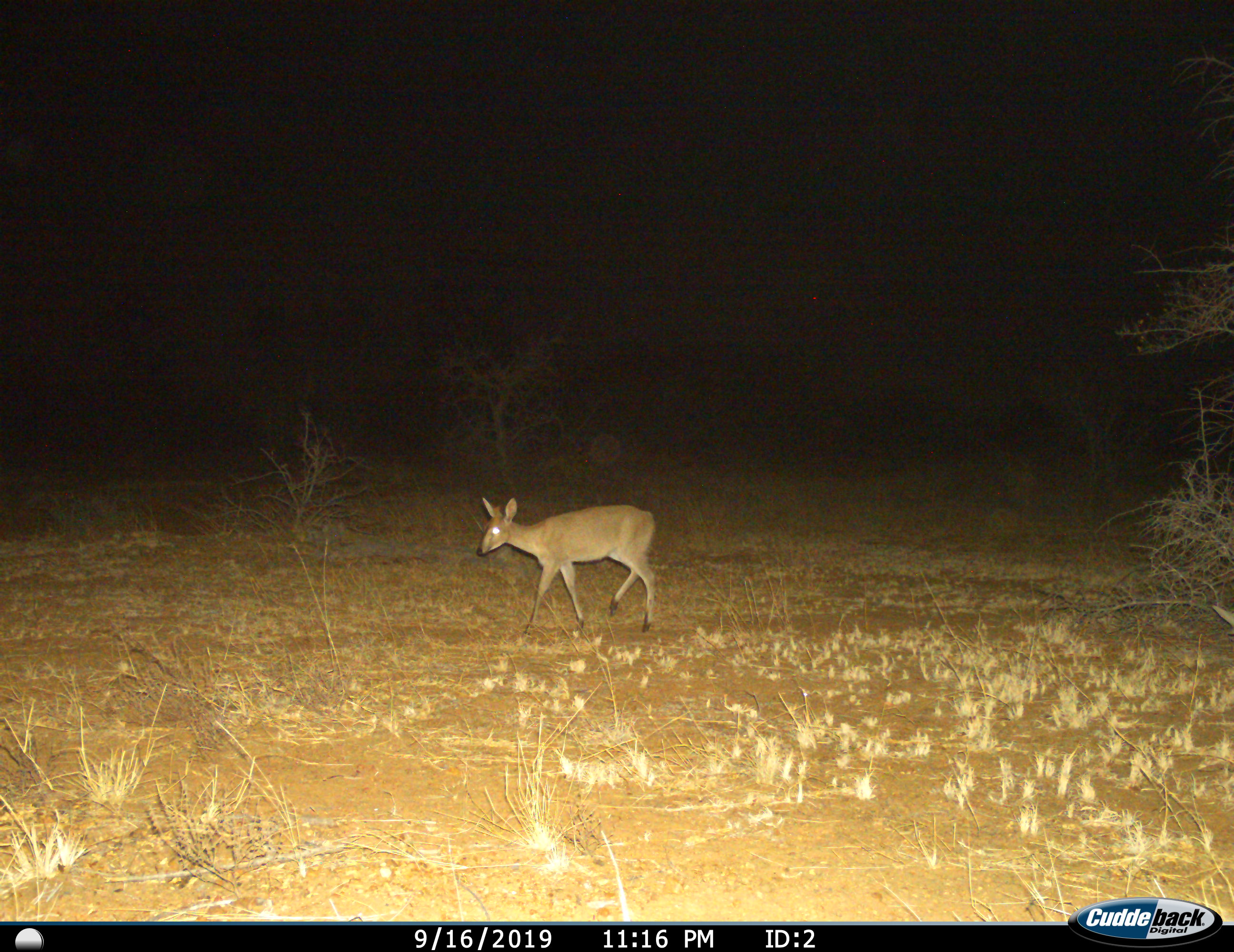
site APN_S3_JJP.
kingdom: Animalia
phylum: Chordata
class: Mammalia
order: Artiodactyla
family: Bovidae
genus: Sylvicapra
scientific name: Sylvicapra grimmia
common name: common duiker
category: duikercommongrey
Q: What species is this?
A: Duikercommongrey (common duiker) (Sylvicapra grimmia).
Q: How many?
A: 1.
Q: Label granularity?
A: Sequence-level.